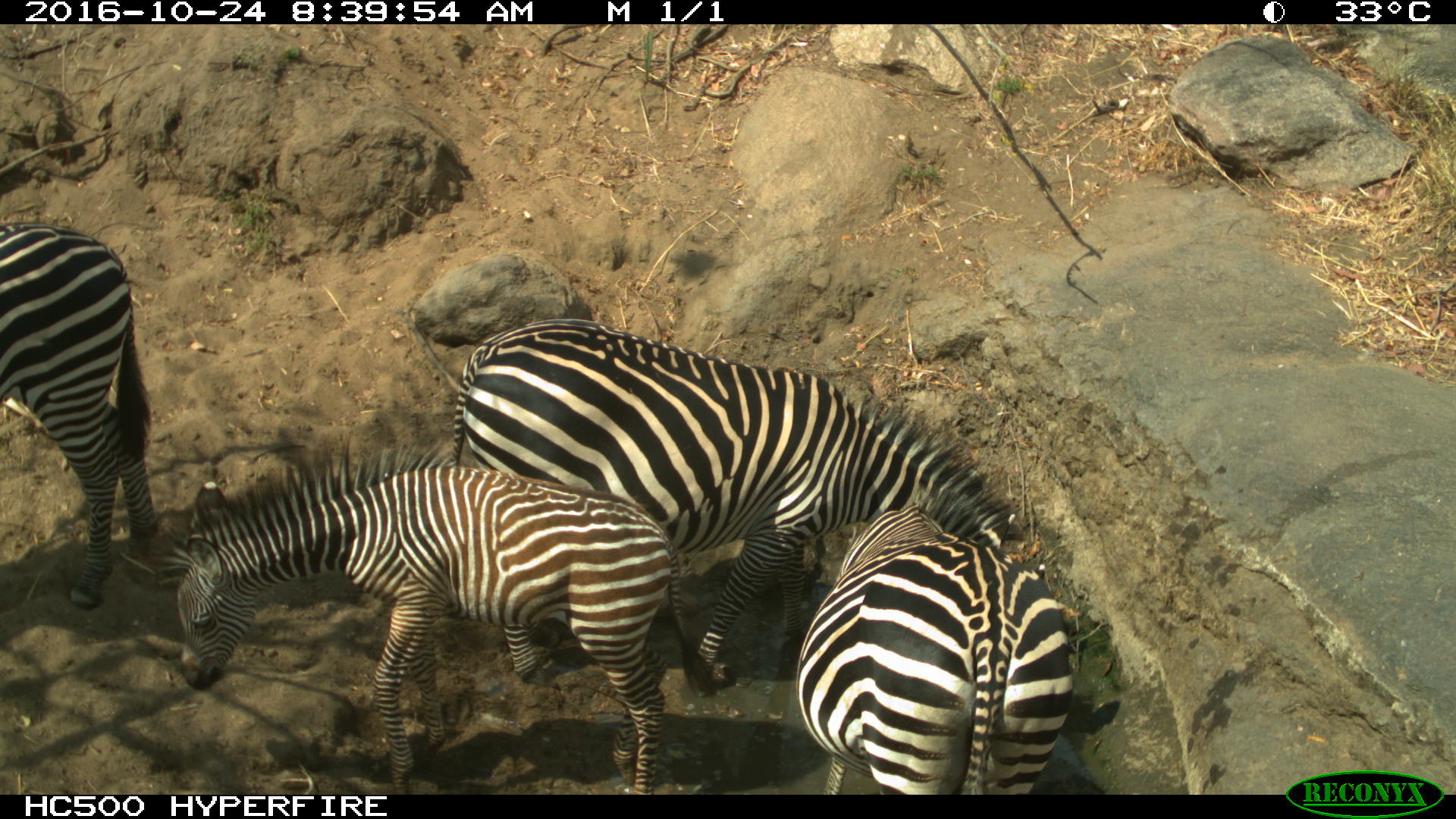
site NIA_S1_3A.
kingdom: Animalia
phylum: Chordata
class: Mammalia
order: Perissodactyla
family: Equidae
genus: Equus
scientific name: Equus quagga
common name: plains zebra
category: zebraplains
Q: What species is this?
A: Zebraplains (plains zebra) (Equus quagga).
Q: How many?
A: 4.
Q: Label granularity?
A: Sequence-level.